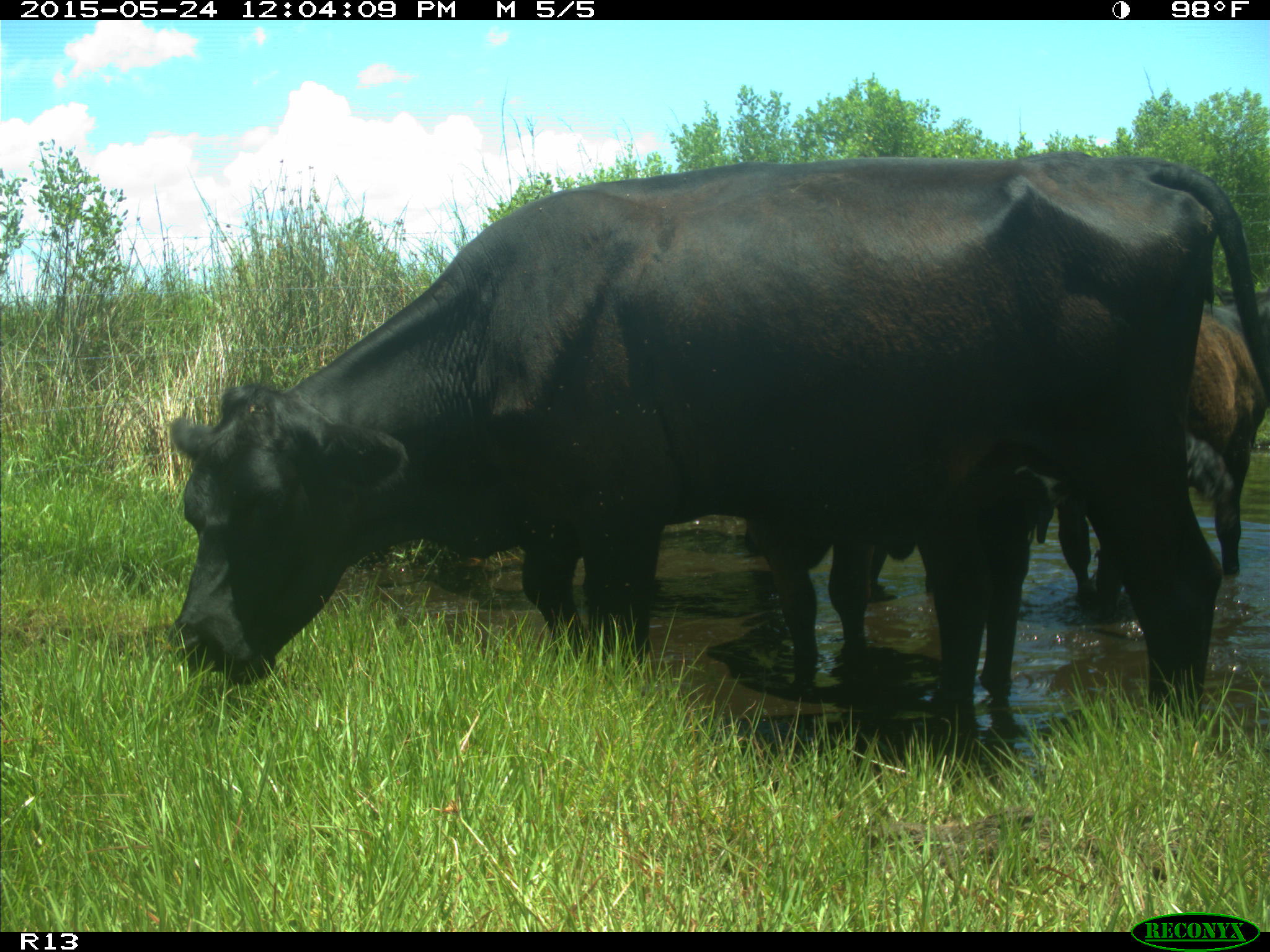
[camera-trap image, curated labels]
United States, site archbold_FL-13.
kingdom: Animalia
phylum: Chordata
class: Mammalia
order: Artiodactyla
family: Bovidae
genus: Bos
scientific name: Bos taurus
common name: domestic cow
Bos taurus (domestic cow).